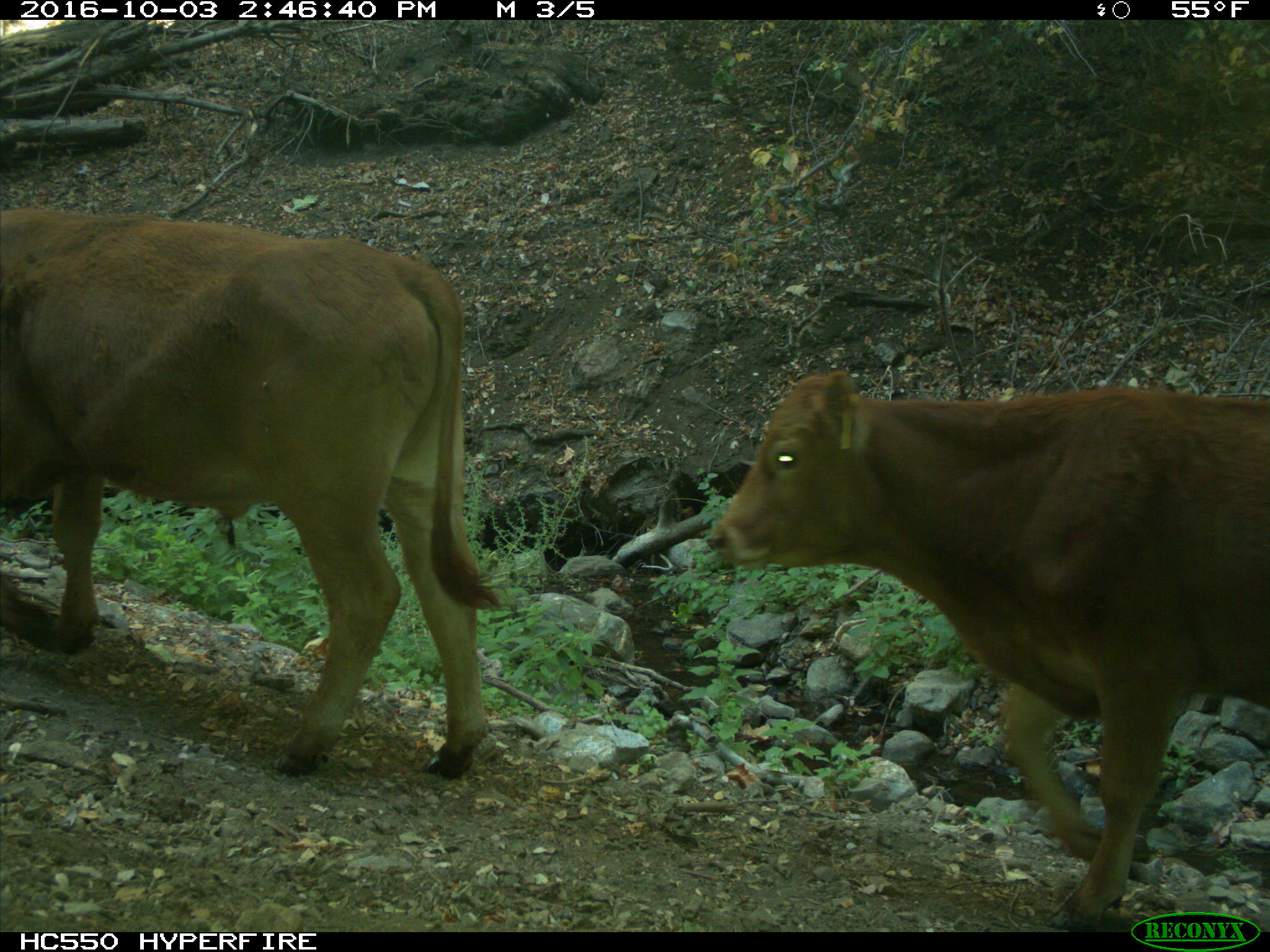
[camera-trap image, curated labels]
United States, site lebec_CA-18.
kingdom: Animalia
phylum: Chordata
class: Mammalia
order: Artiodactyla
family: Bovidae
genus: Bos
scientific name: Bos taurus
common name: domestic cow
Bos taurus (domestic cow).